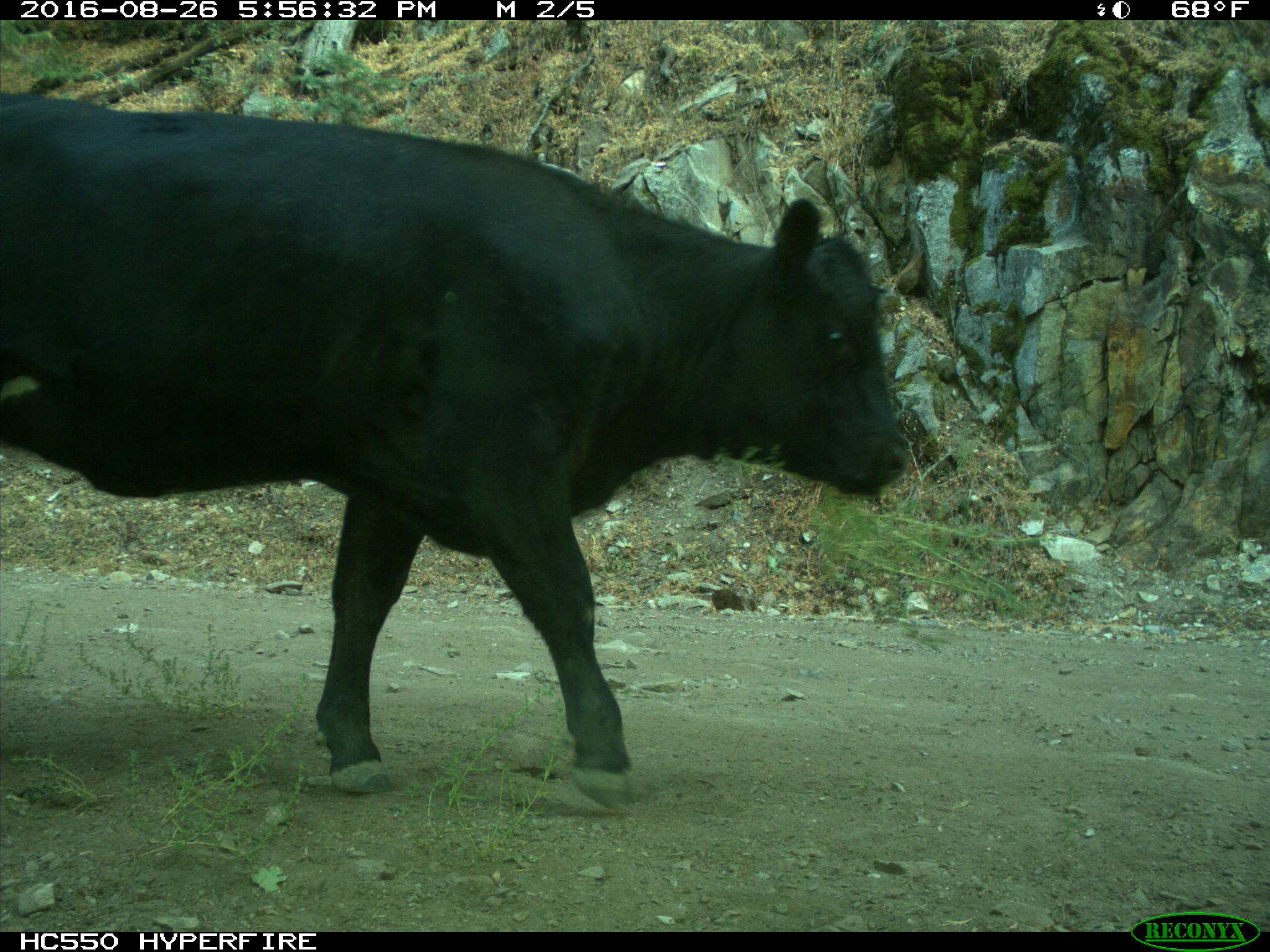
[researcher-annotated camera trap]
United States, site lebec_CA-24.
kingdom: Animalia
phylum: Chordata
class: Mammalia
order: Artiodactyla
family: Bovidae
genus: Bos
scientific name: Bos taurus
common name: domestic cow